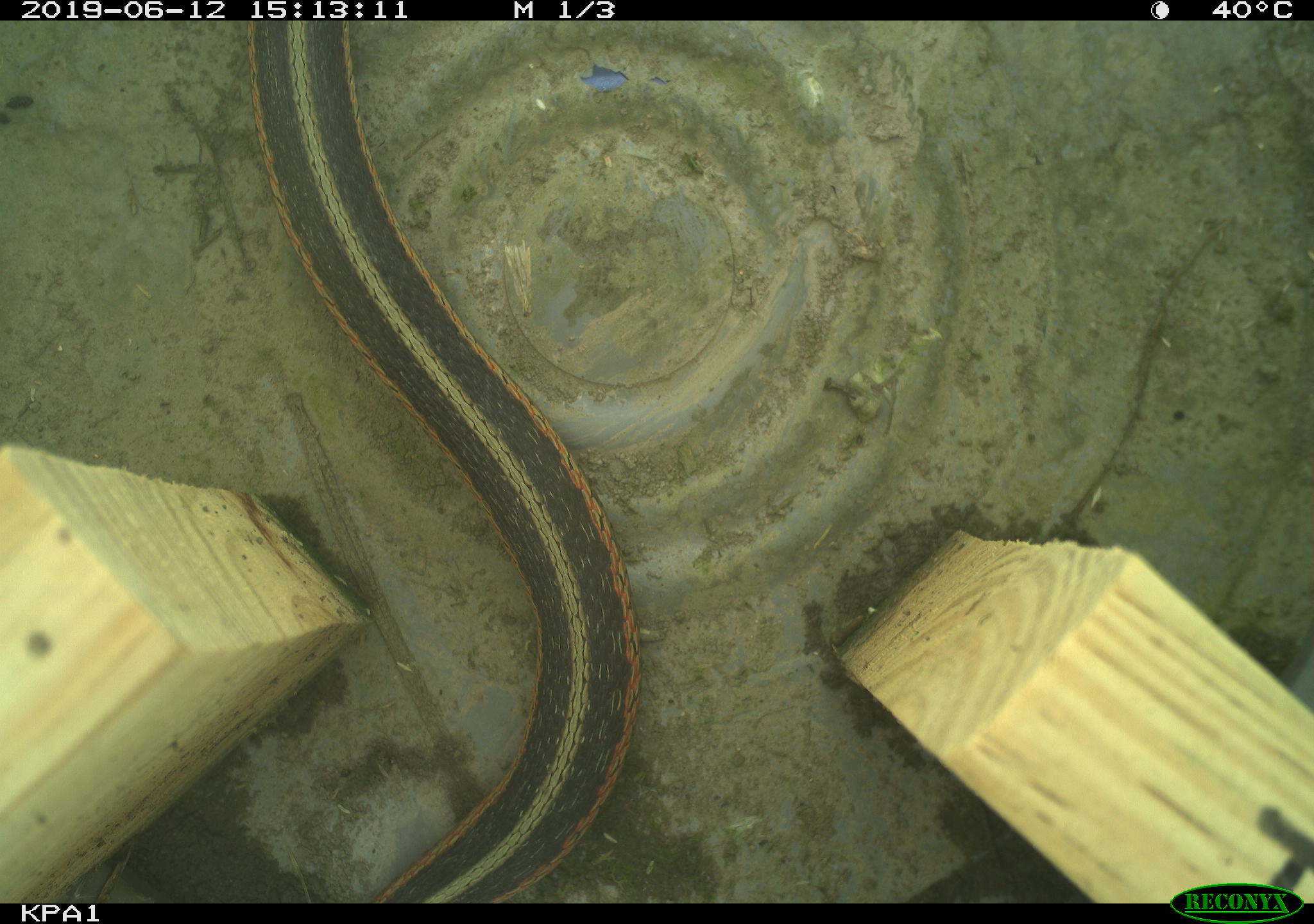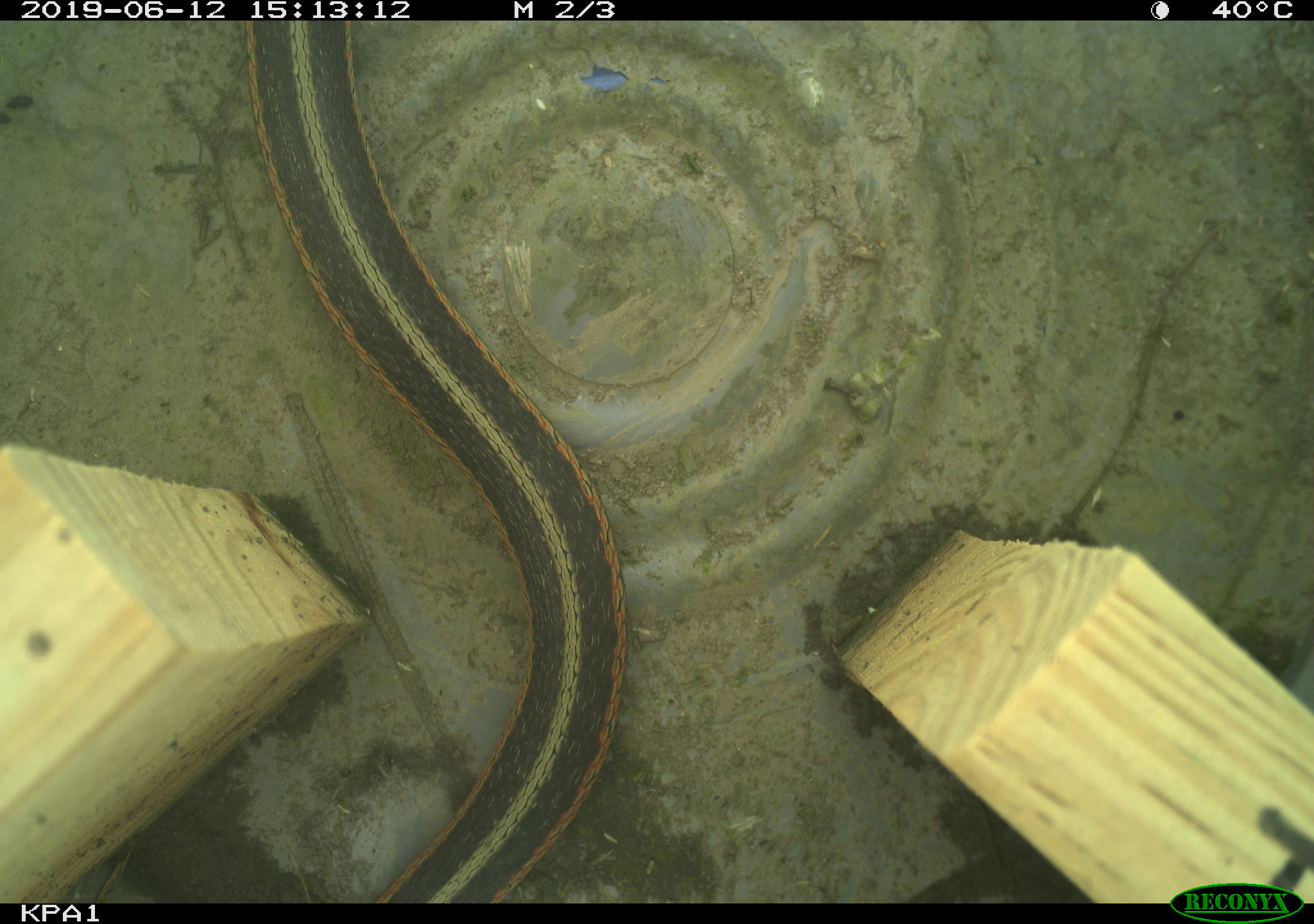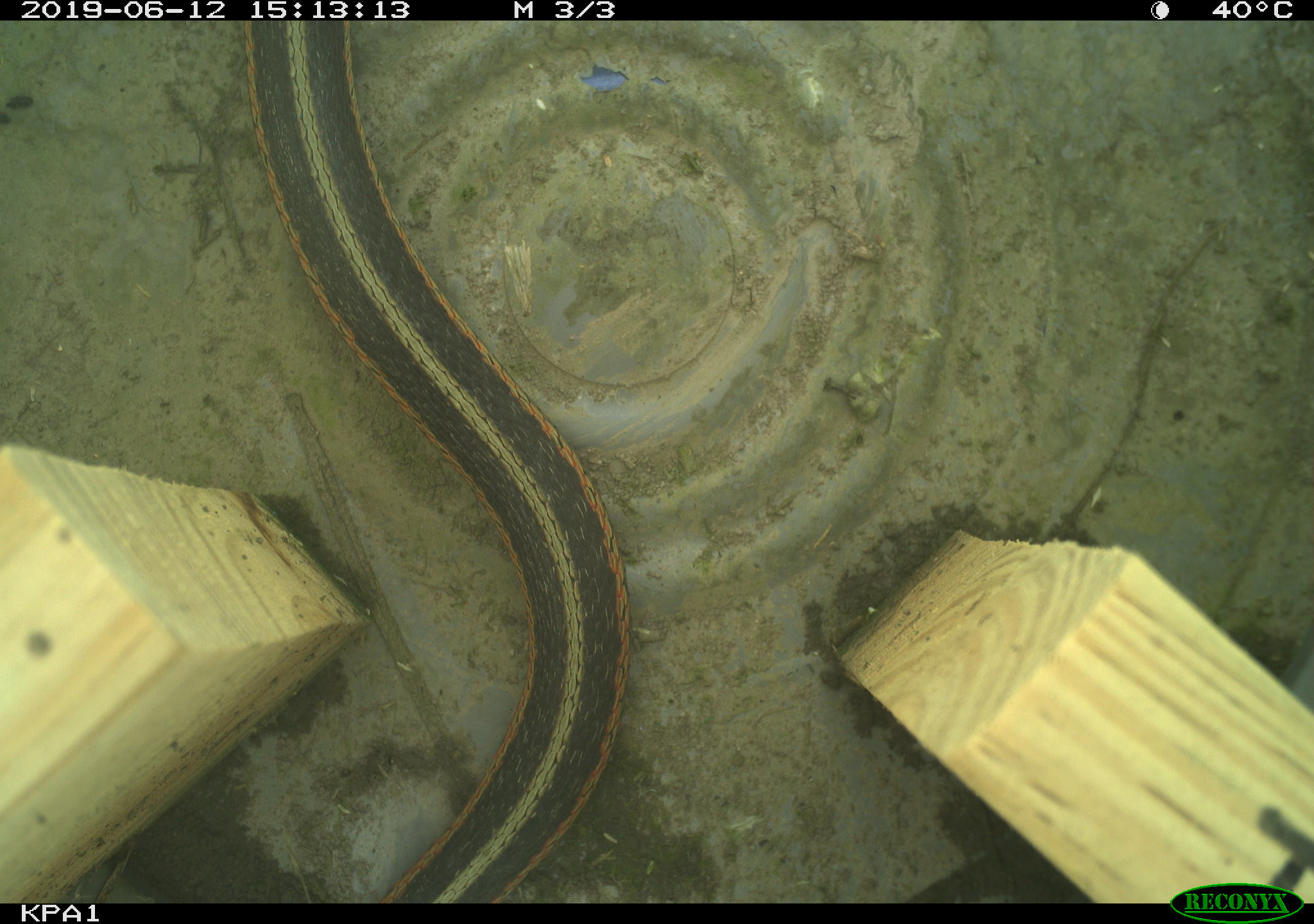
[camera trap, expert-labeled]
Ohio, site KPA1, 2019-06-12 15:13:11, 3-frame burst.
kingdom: Animalia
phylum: Chordata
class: Reptilia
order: Squamata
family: Colubridae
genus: Thamnophis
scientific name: Thamnophis sirtalis sirtalis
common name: eastern gartersnake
Eastern gartersnake (Thamnophis sirtalis sirtalis).